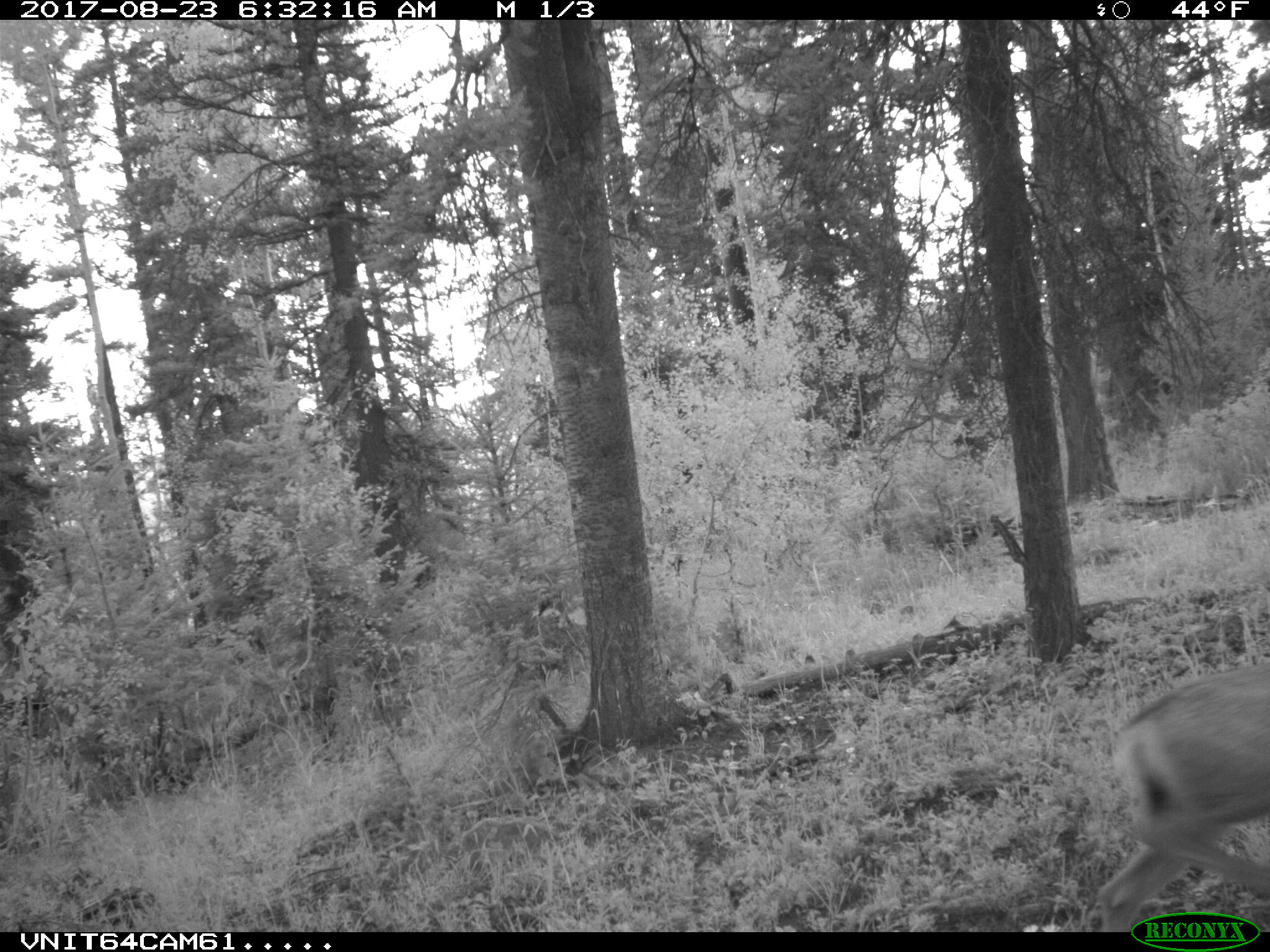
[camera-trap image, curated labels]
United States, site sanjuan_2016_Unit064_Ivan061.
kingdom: Animalia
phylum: Chordata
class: Mammalia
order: Artiodactyla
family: Cervidae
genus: Odocoileus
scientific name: Odocoileus hemionus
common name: mule deer